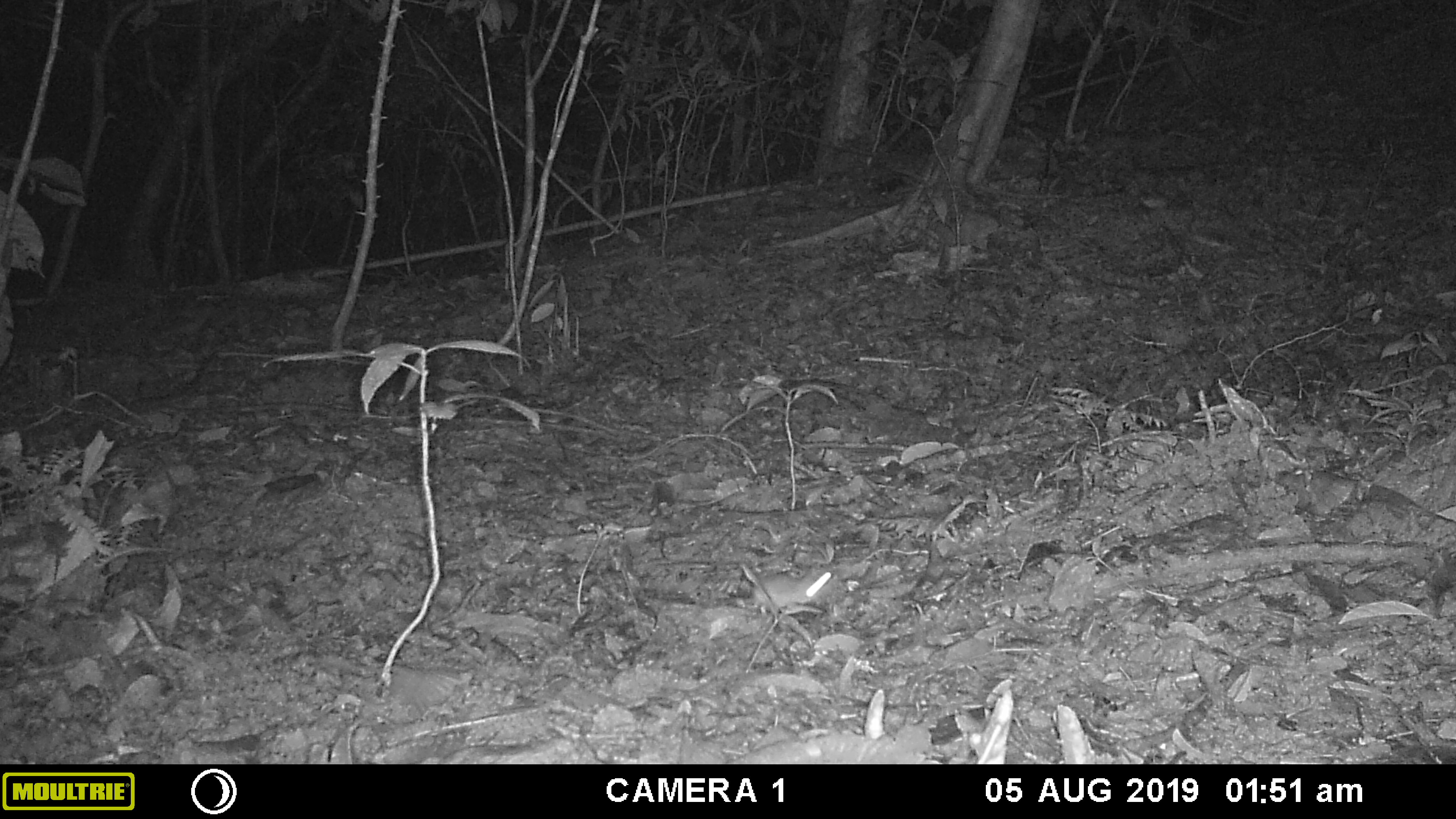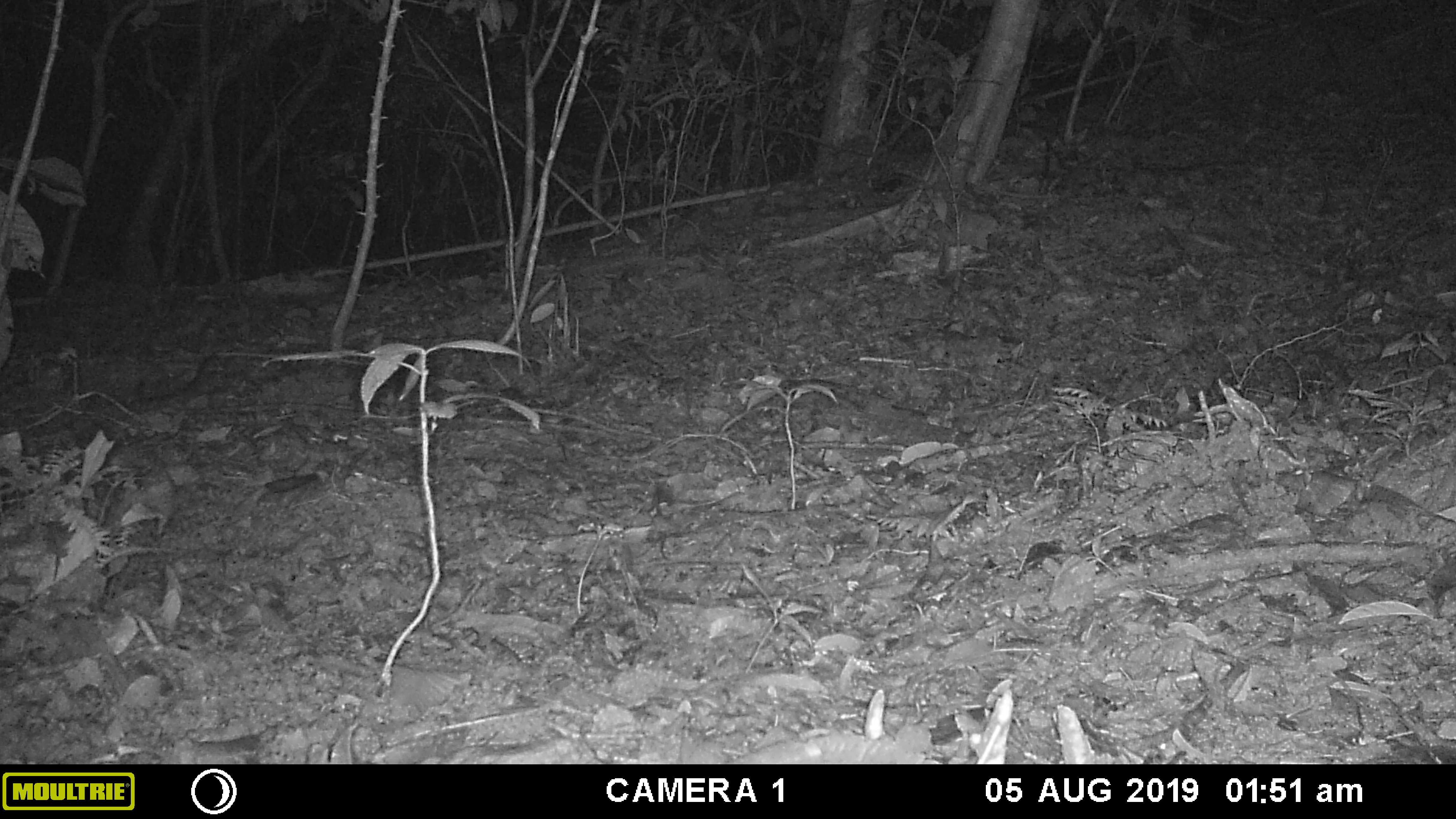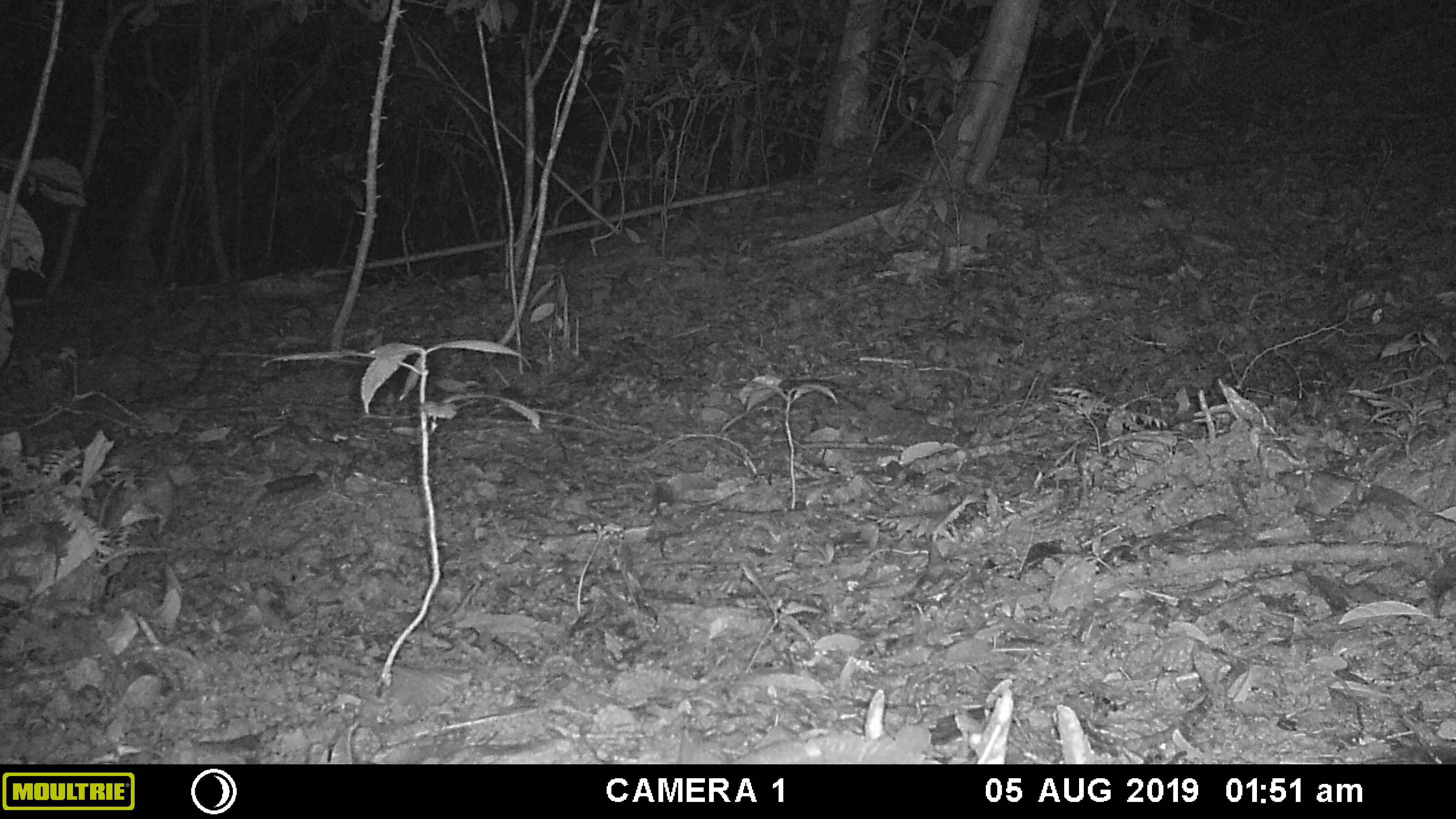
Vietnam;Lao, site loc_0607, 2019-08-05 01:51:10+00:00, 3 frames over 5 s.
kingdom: Animalia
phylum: Chordata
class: Mammalia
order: Rodentia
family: Muridae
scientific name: Muridae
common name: old-world mice and rats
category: unidentified murid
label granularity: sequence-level